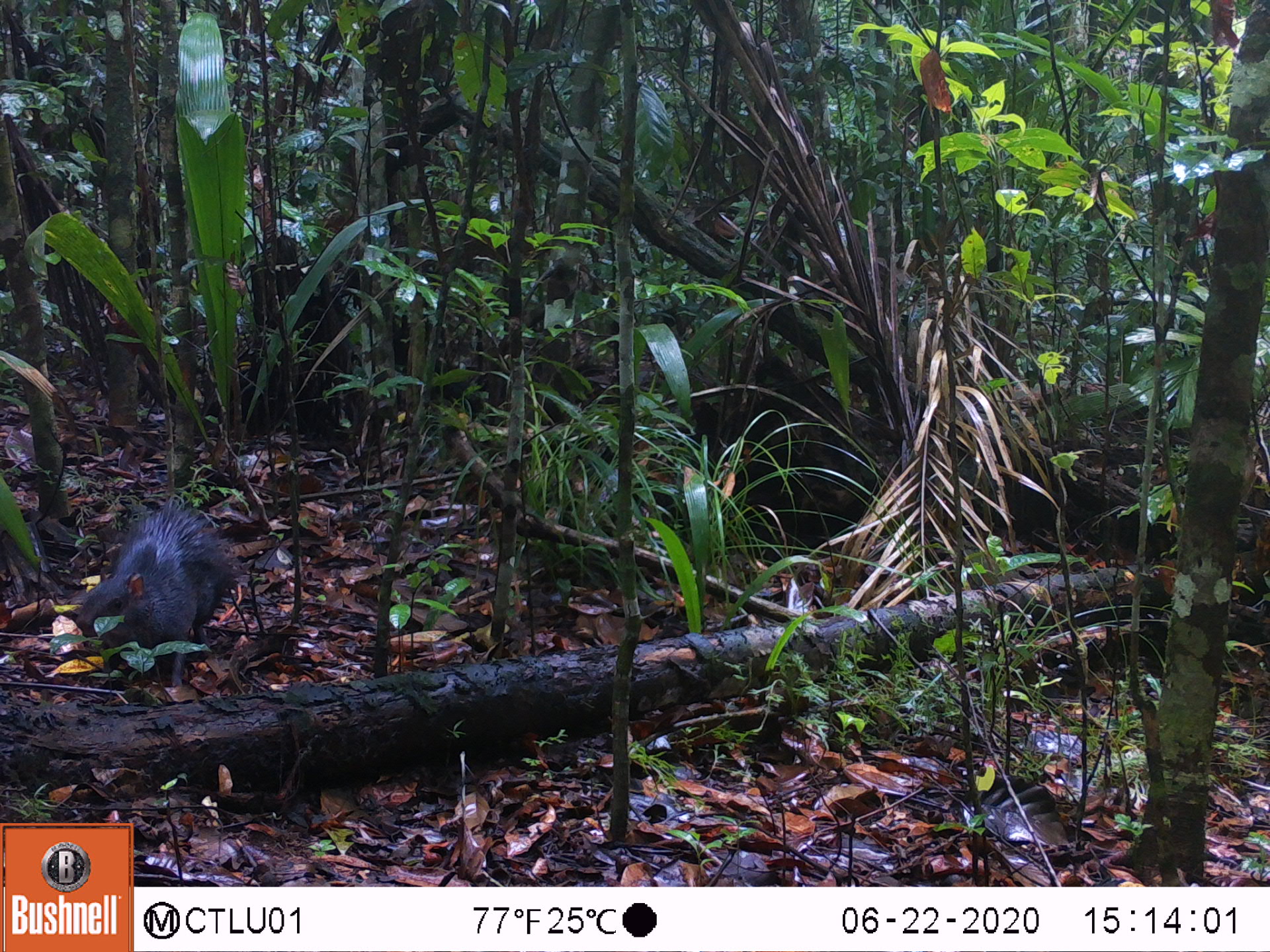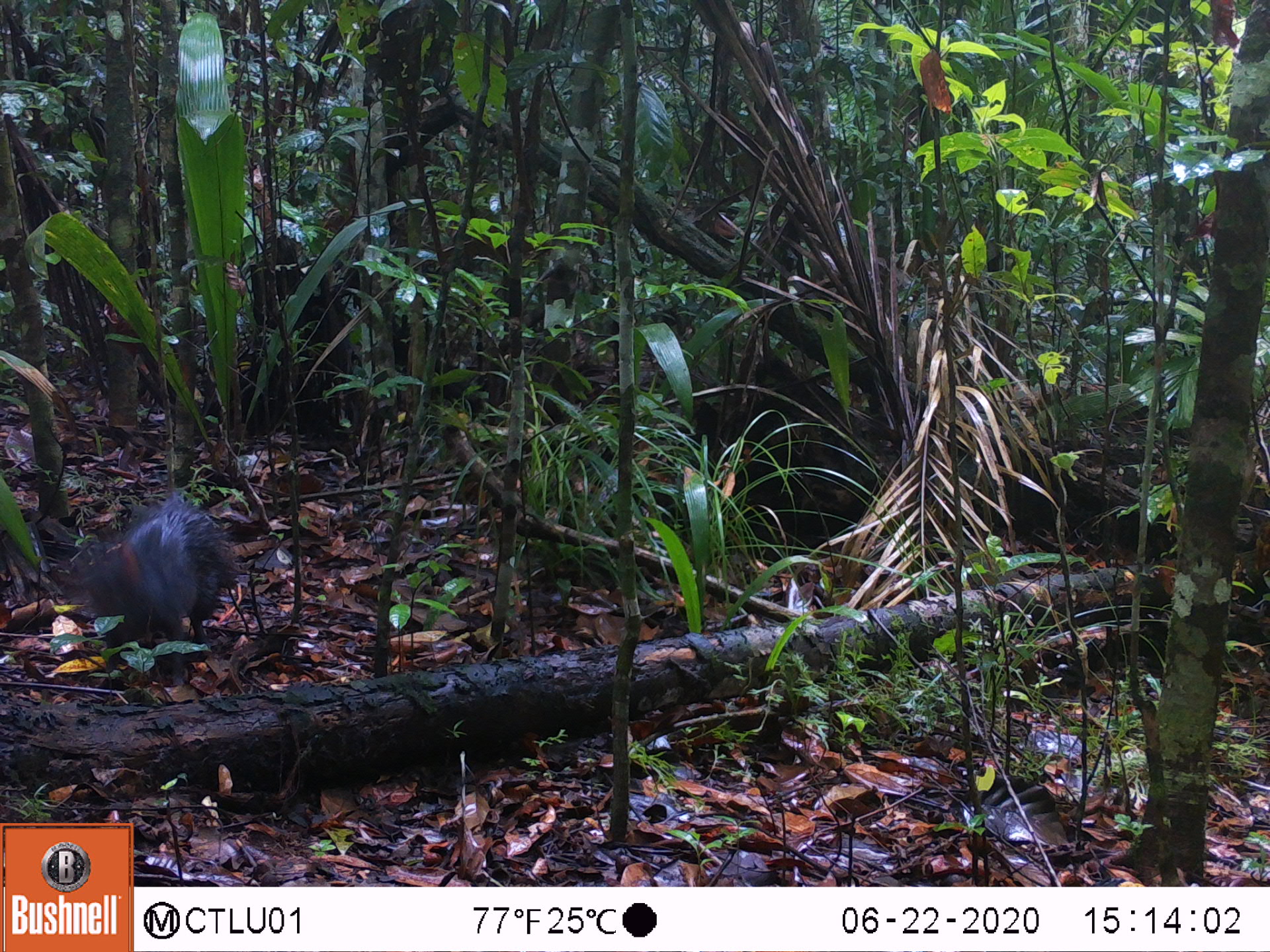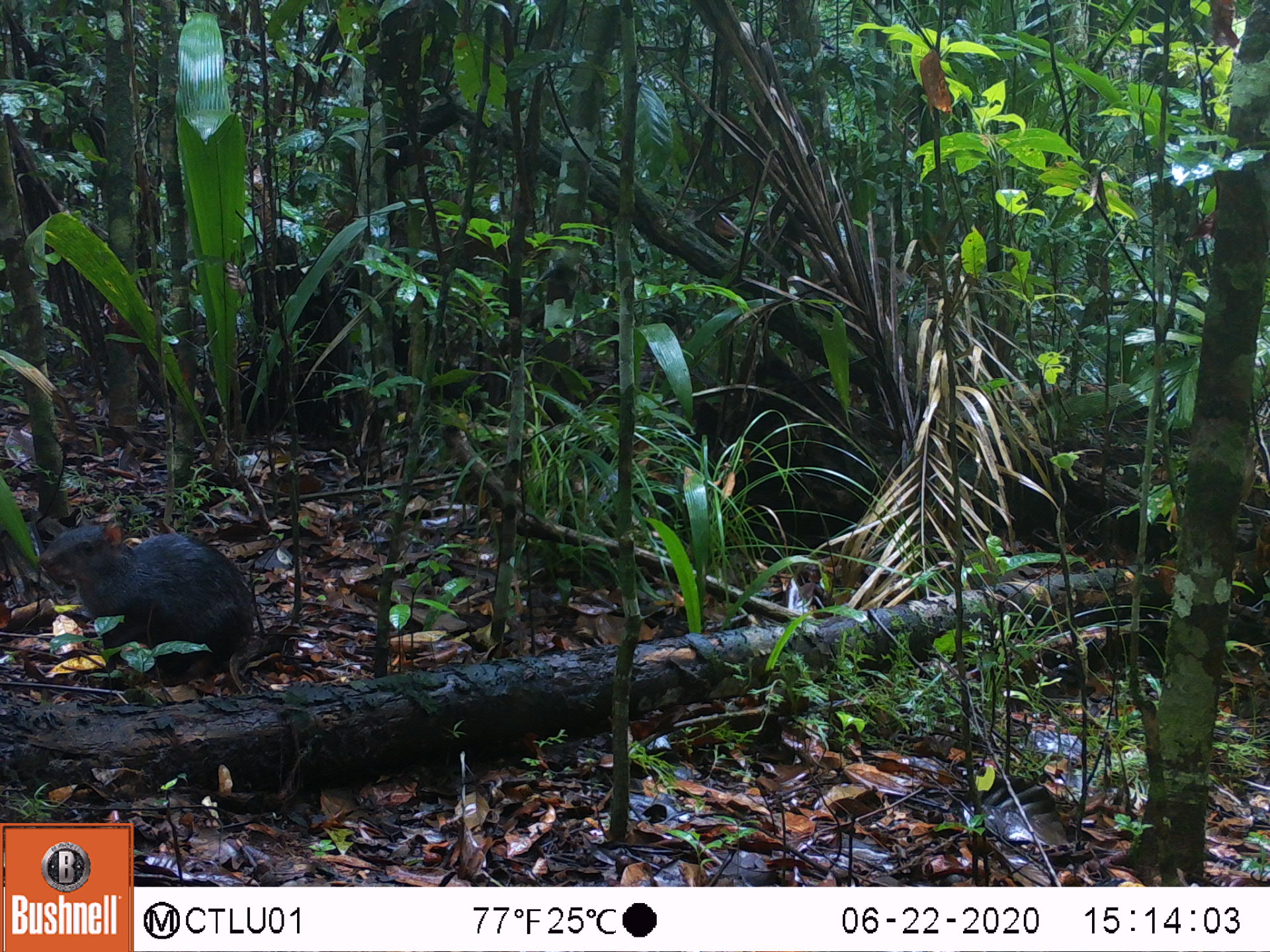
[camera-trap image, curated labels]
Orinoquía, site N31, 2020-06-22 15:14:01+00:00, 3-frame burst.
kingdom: Animalia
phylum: Chordata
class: Mammalia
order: Rodentia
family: Dasyproctidae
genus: Dasyprocta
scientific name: Dasyprocta fuliginosa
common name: black agouti